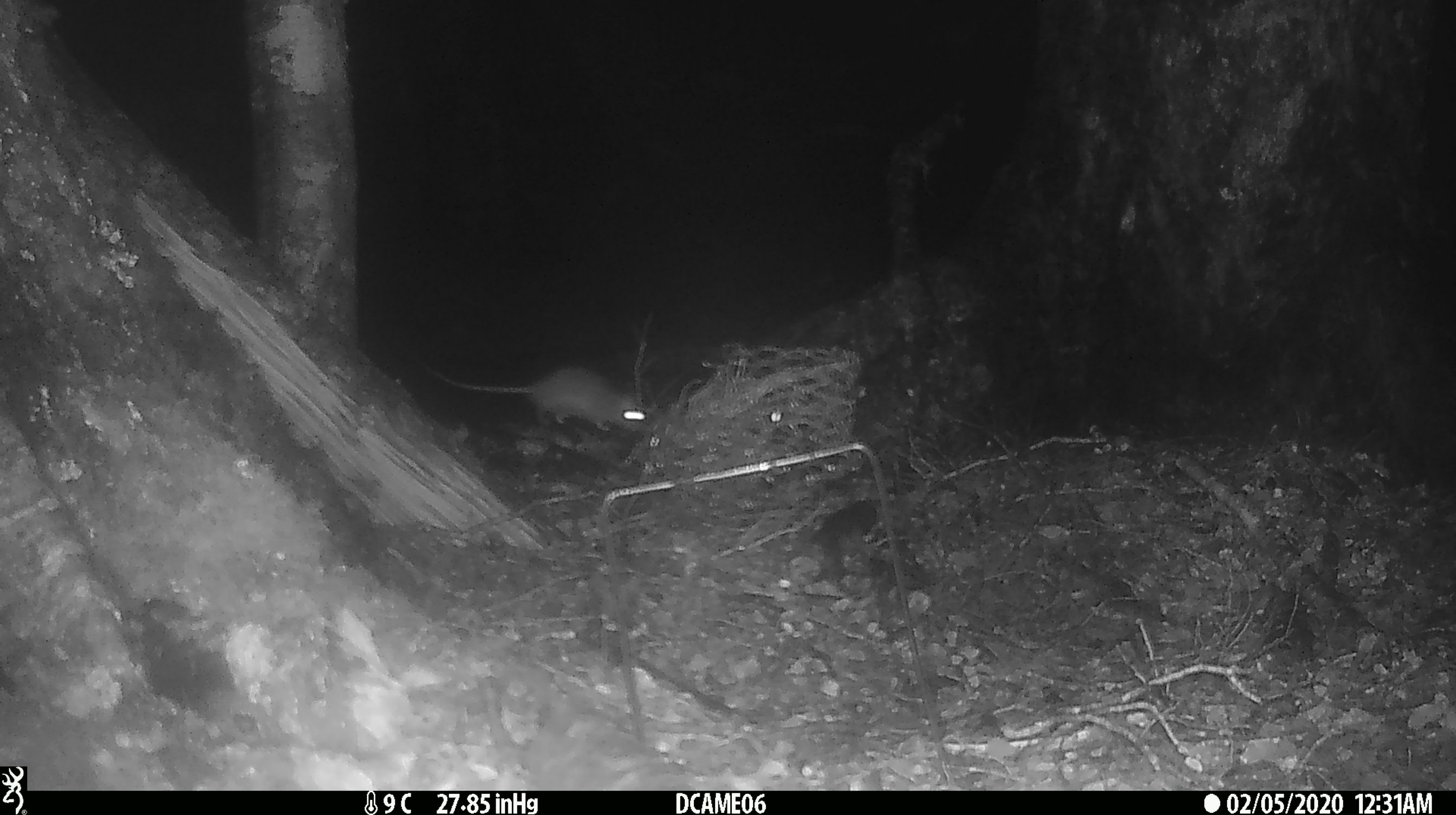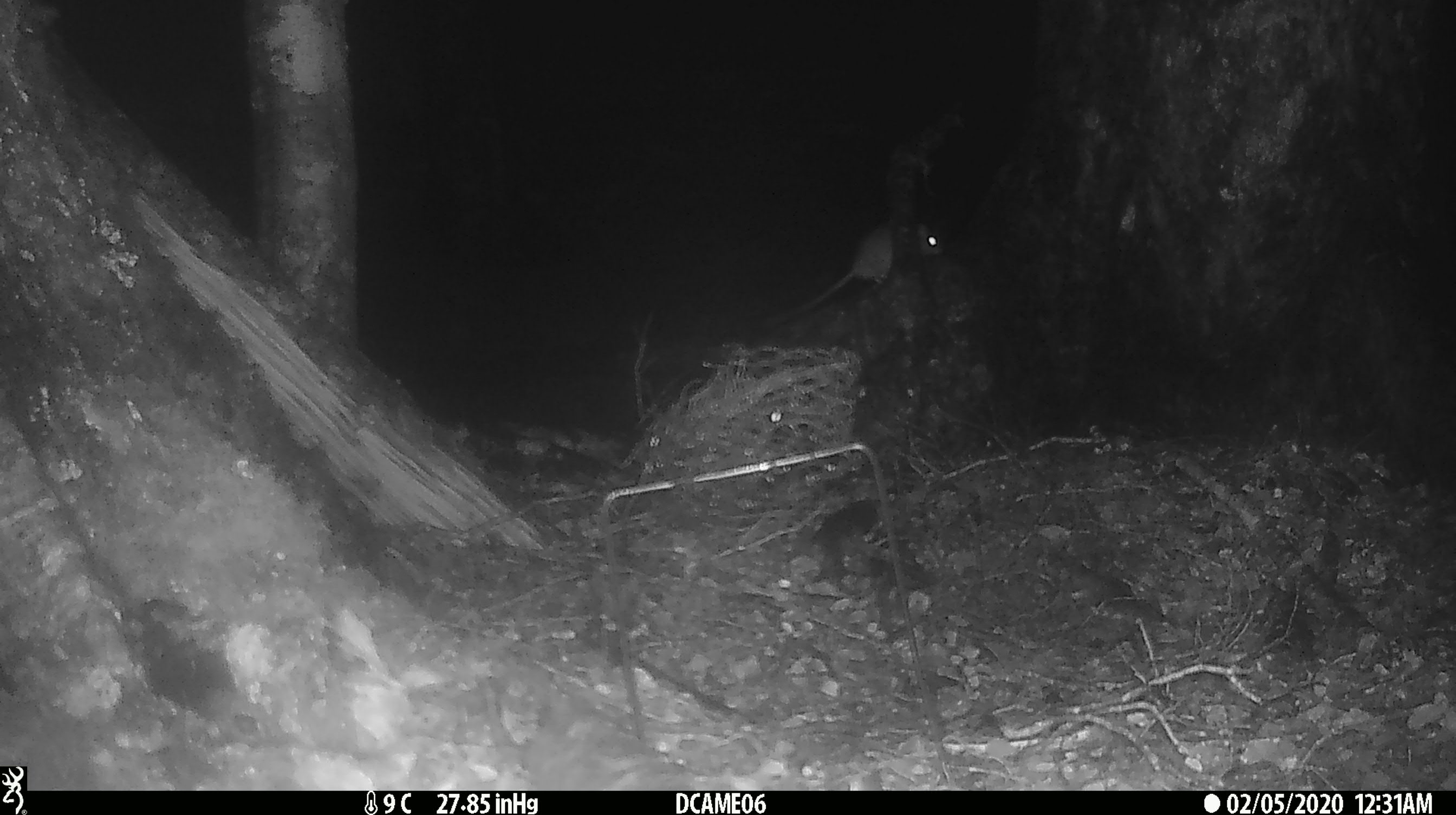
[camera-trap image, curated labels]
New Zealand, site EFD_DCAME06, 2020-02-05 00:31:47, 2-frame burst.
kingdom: Animalia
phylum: Chordata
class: Mammalia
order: Rodentia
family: Muridae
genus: Mus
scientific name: Mus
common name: mouse